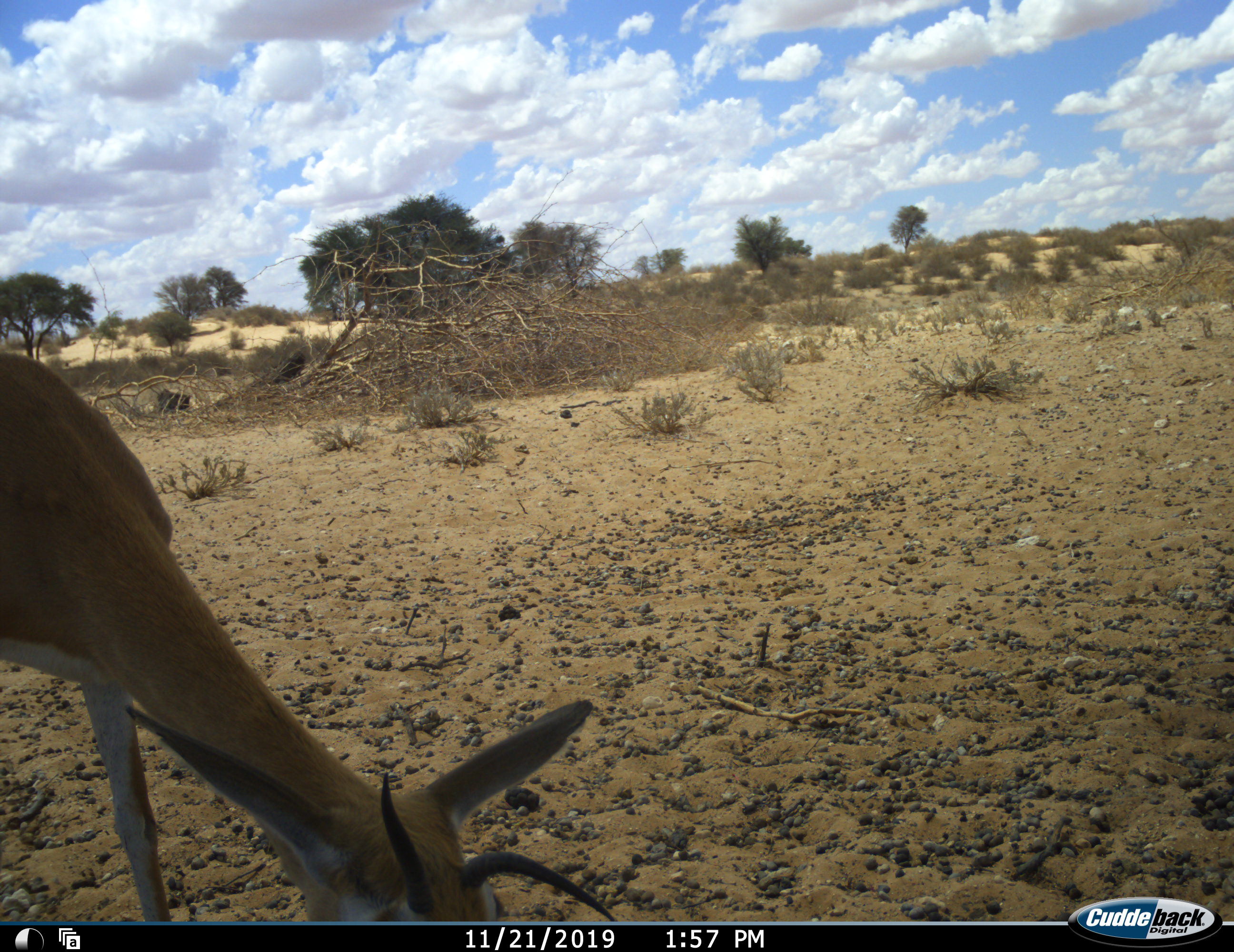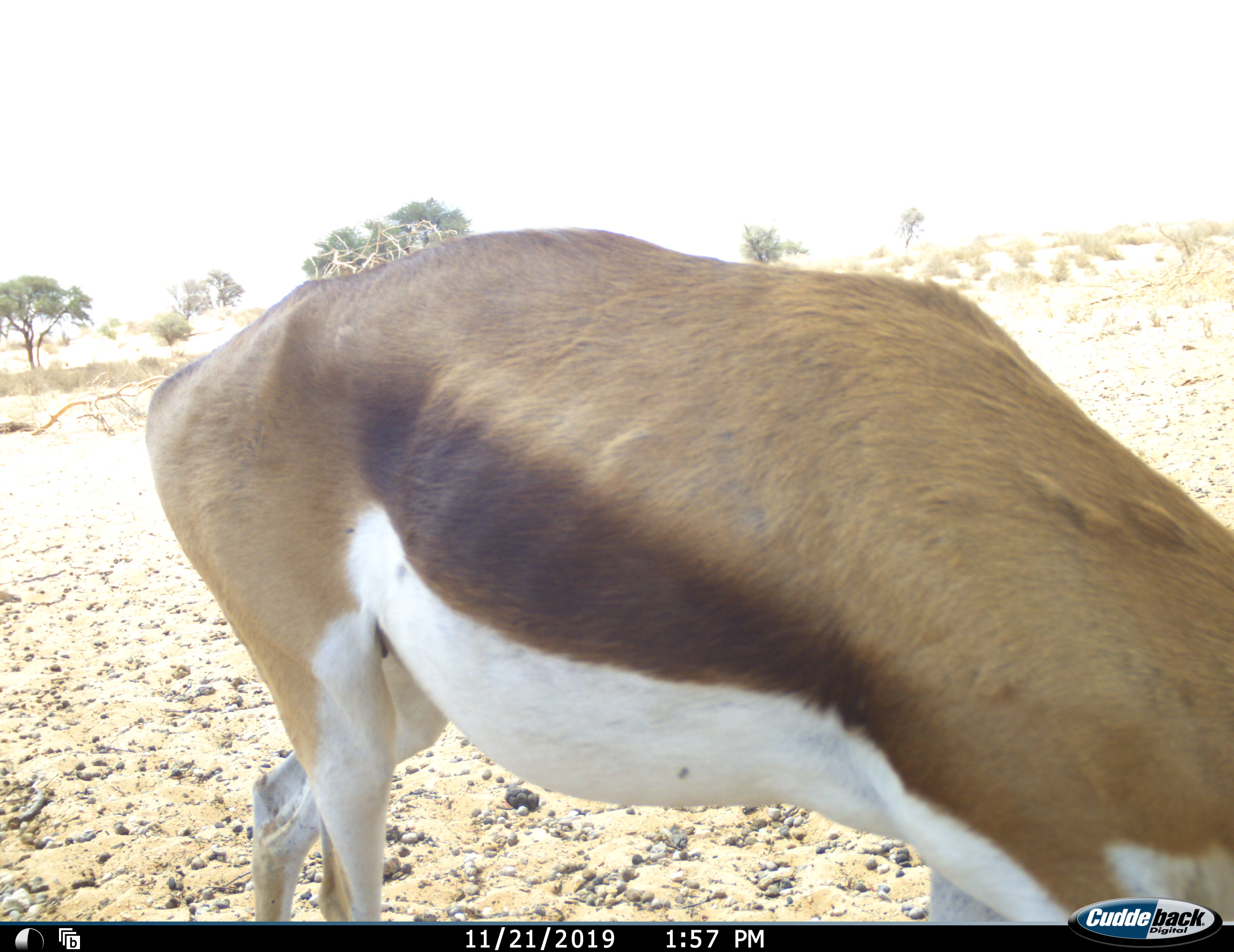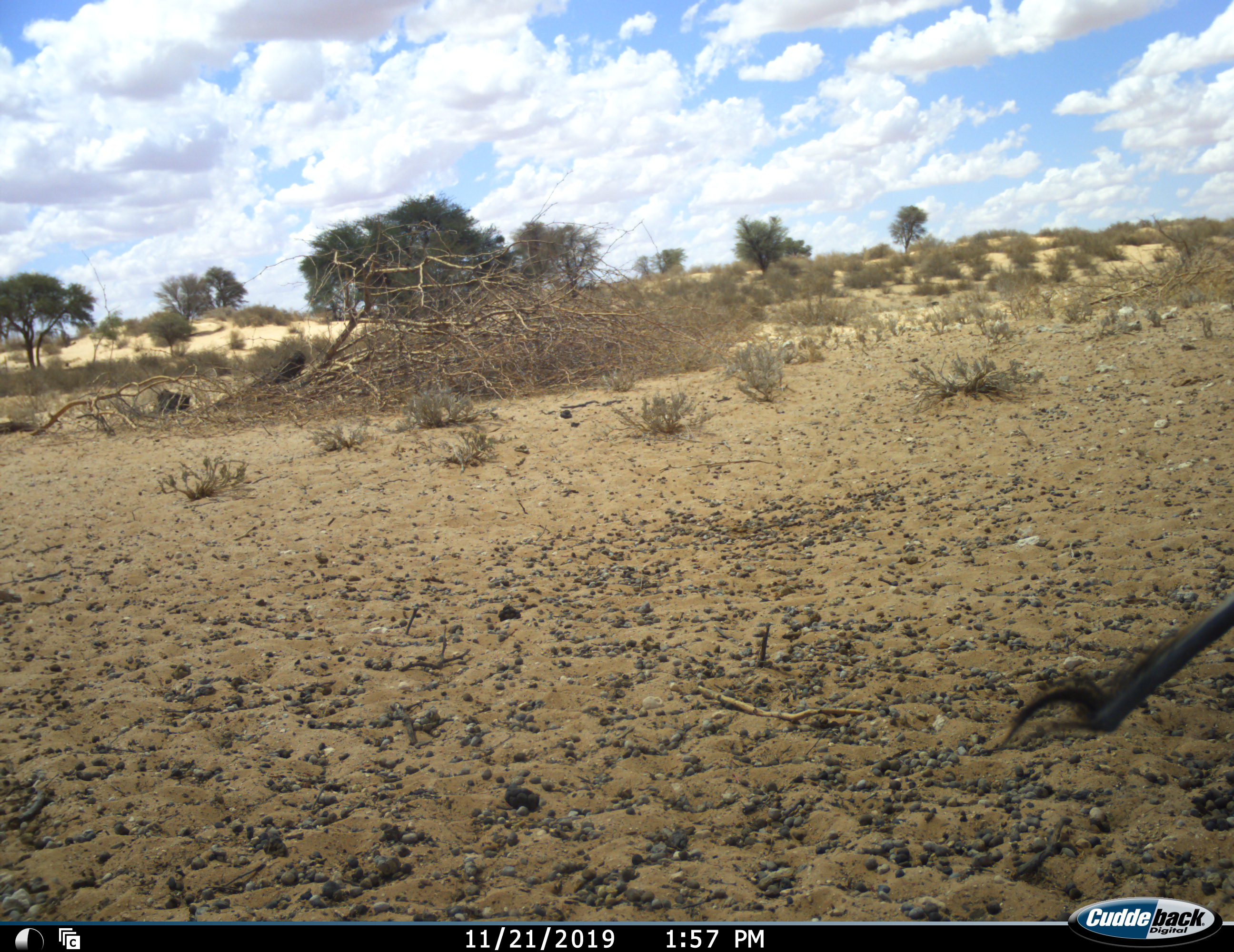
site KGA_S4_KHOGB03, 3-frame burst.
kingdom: Animalia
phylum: Chordata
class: Mammalia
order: Artiodactyla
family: Bovidae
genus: Antidorcas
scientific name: Antidorcas marsupialis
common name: springbok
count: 1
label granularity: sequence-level